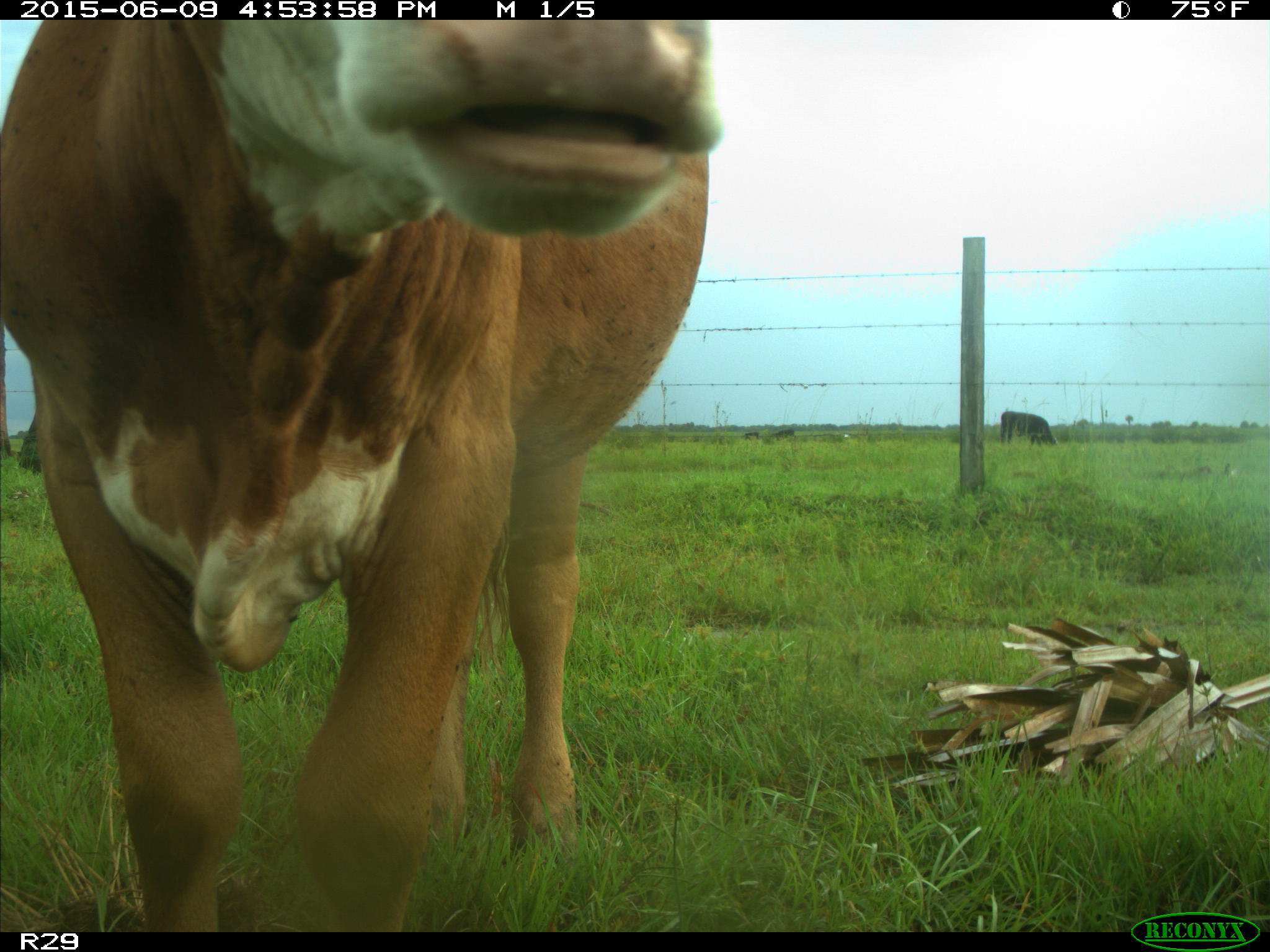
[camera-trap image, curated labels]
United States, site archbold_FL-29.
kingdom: Animalia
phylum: Chordata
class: Mammalia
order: Artiodactyla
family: Bovidae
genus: Bos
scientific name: Bos taurus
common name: domestic cow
Bos taurus (domestic cow).